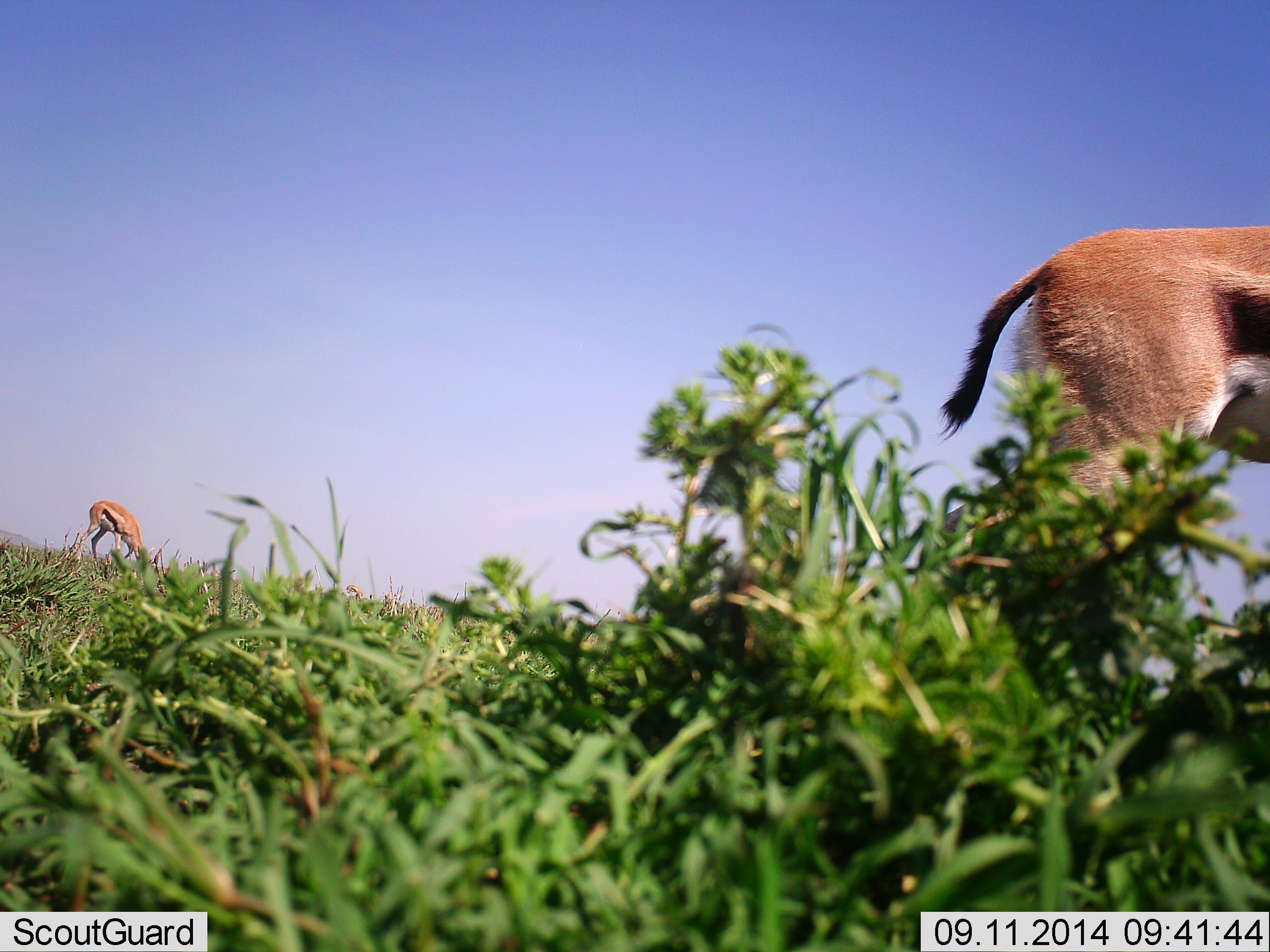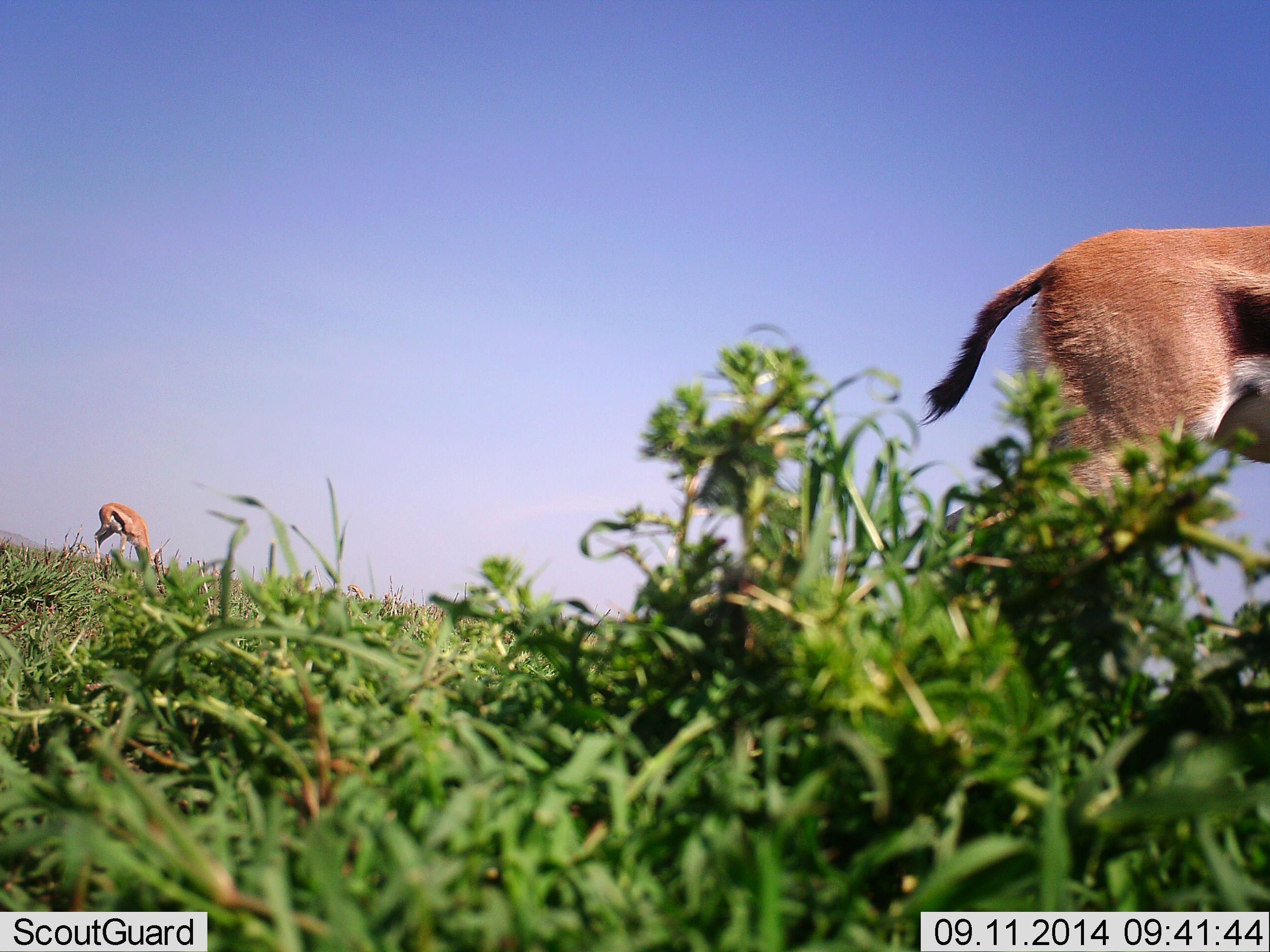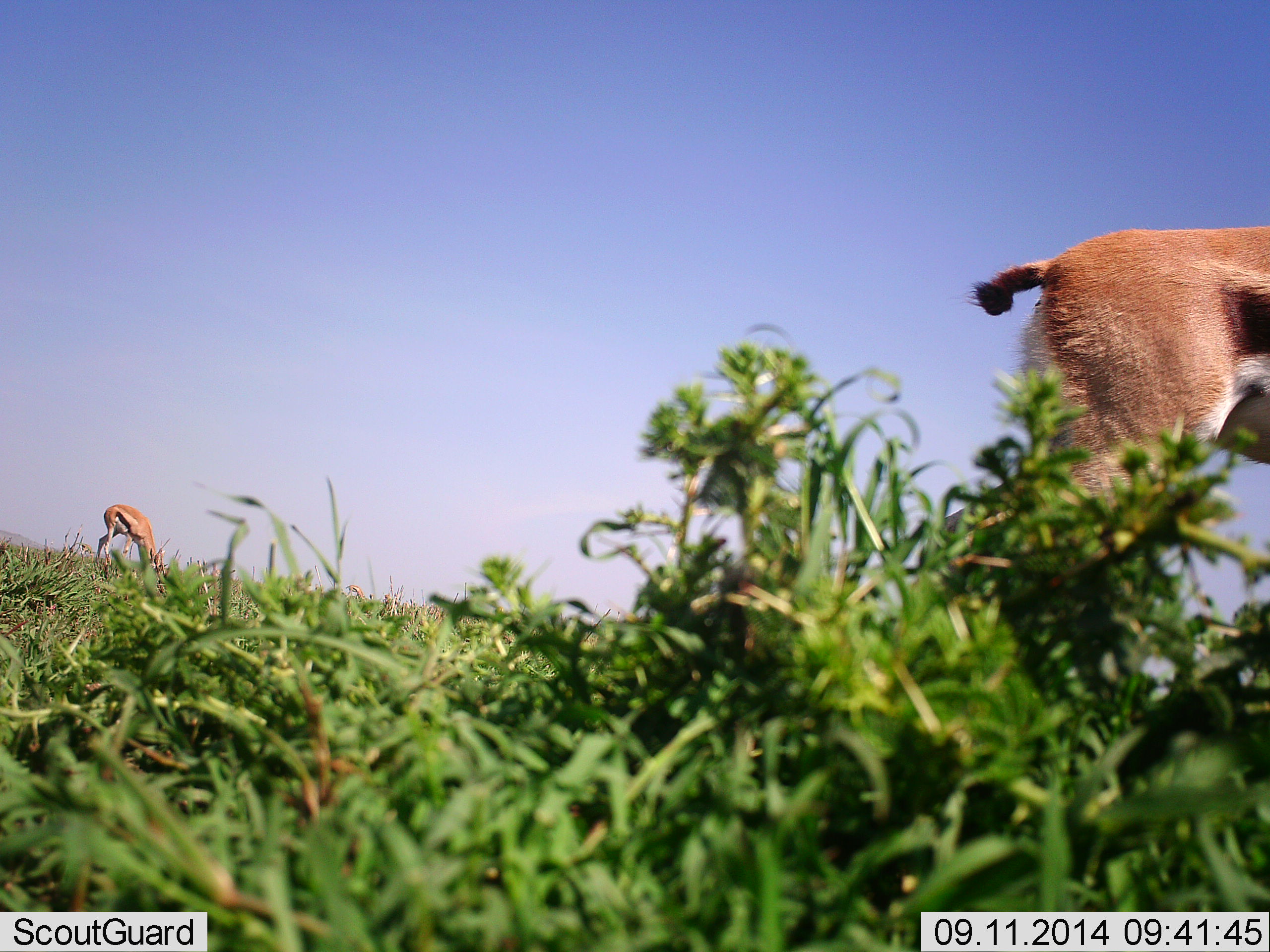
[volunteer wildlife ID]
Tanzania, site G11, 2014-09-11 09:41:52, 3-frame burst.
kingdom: Animalia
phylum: Chordata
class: Mammalia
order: Artiodactyla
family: Bovidae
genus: Eudorcas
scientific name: Eudorcas thomsonii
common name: thomson's gazelle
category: gazellethomsons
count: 2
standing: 50%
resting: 0%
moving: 10%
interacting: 0%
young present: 0%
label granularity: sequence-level